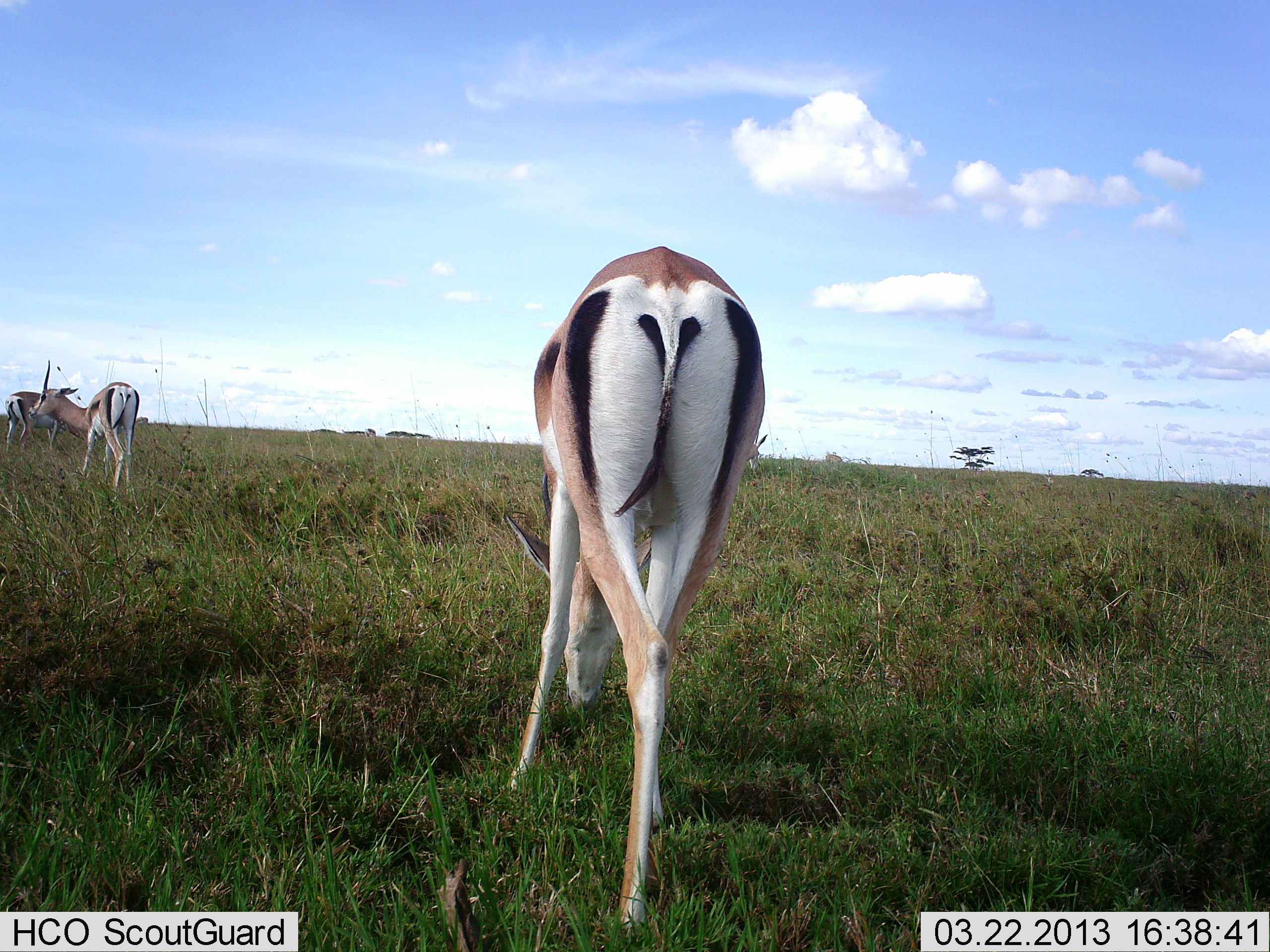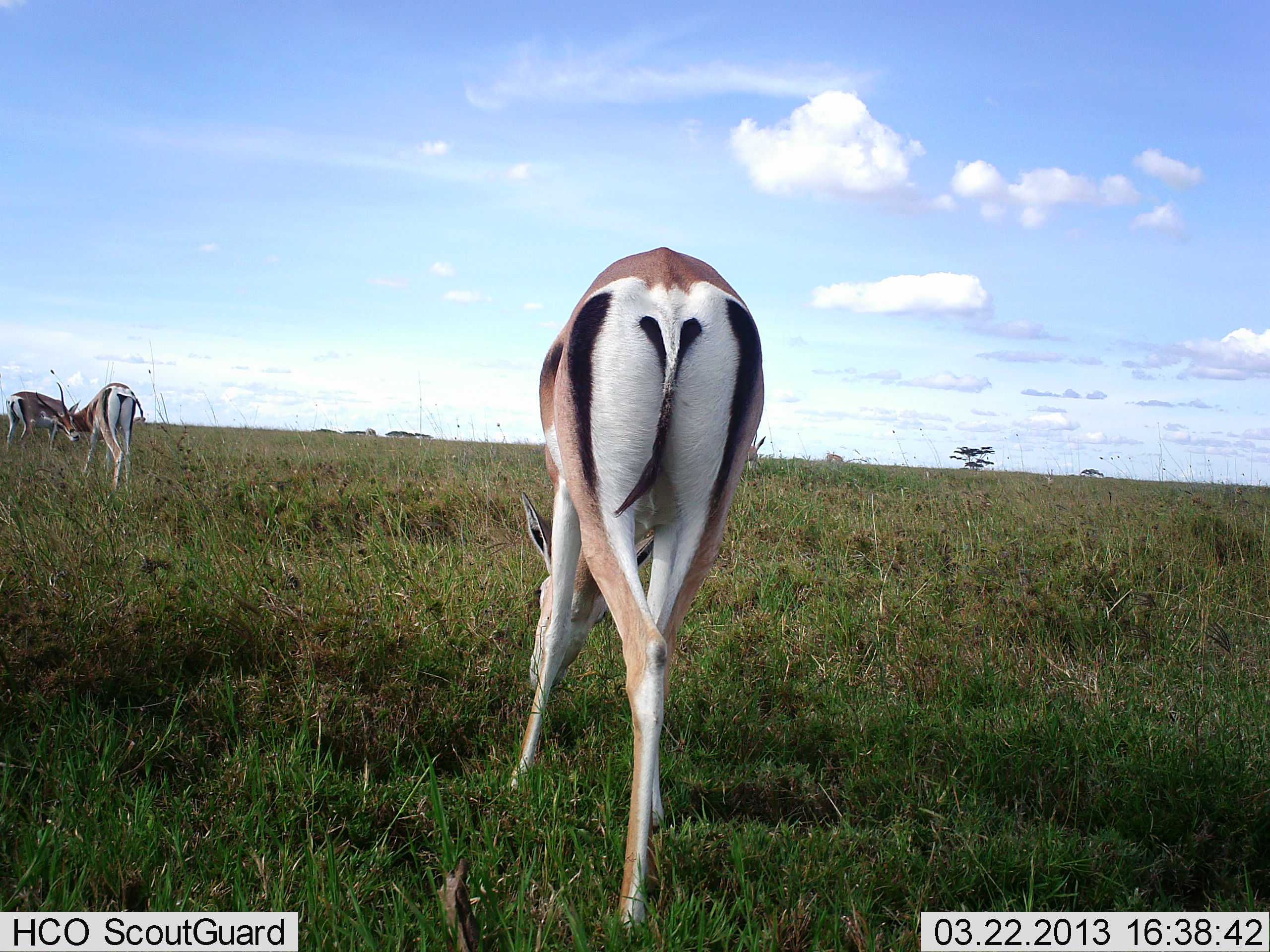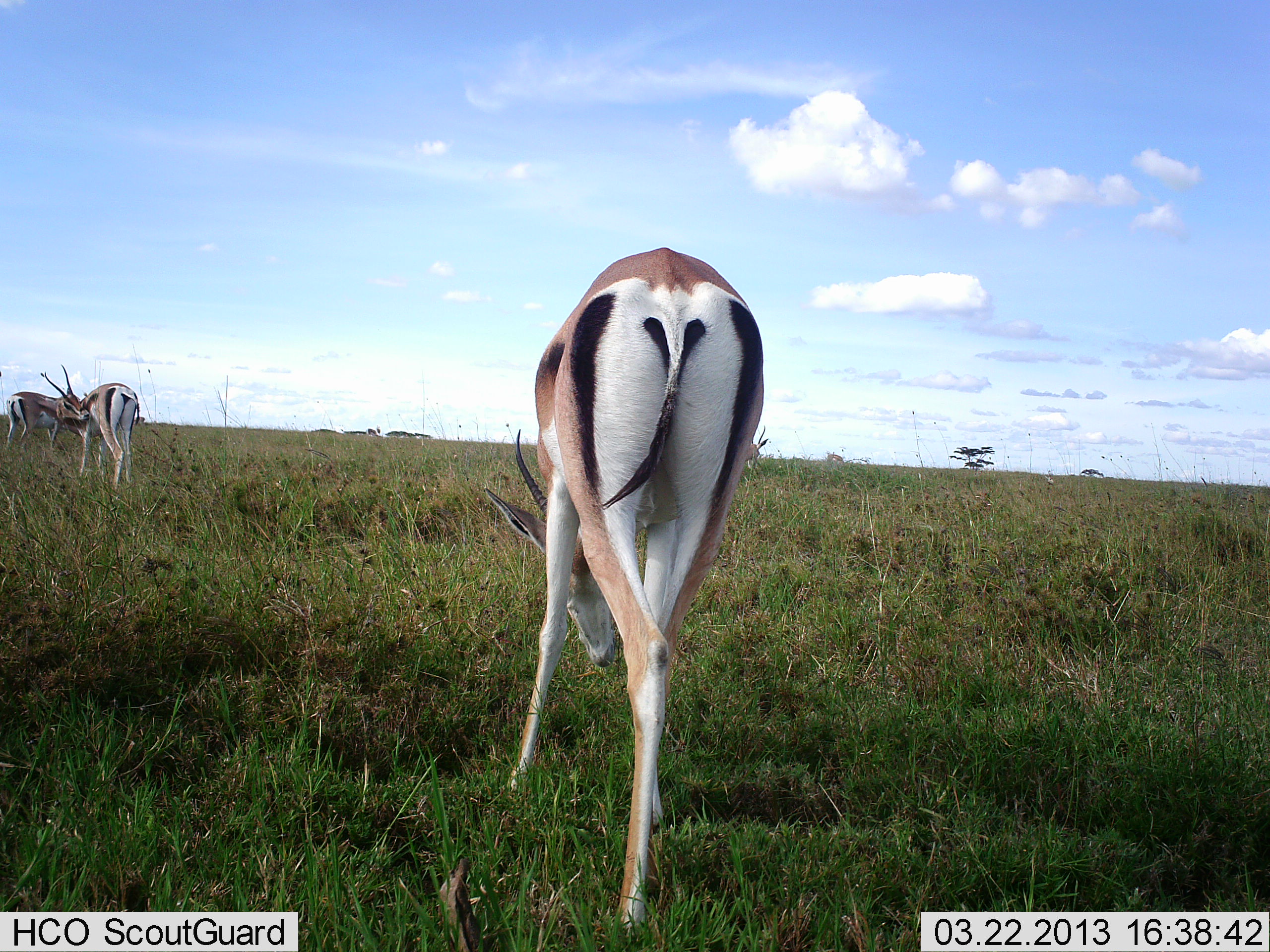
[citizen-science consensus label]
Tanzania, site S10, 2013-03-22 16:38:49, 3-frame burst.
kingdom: Animalia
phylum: Chordata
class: Mammalia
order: Artiodactyla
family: Bovidae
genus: Nanger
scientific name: Nanger granti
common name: grant's gazelle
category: gazellegrants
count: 3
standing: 65%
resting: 4%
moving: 0%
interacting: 0%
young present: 4%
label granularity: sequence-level